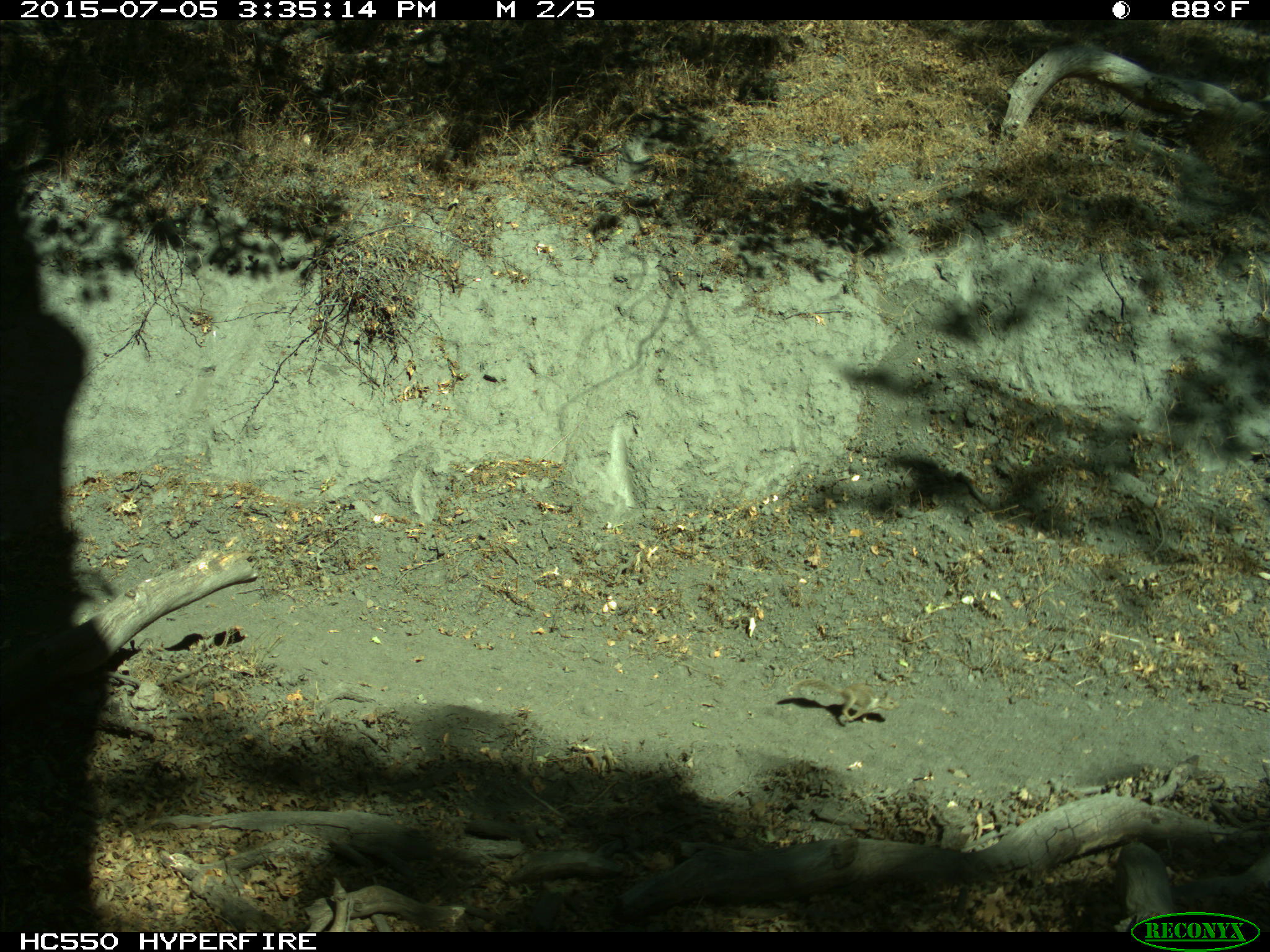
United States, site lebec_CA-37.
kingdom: Animalia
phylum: Chordata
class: Mammalia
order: Rodentia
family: Sciuridae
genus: Otospermophilus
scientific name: Otospermophilus beecheyi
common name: california ground squirrel